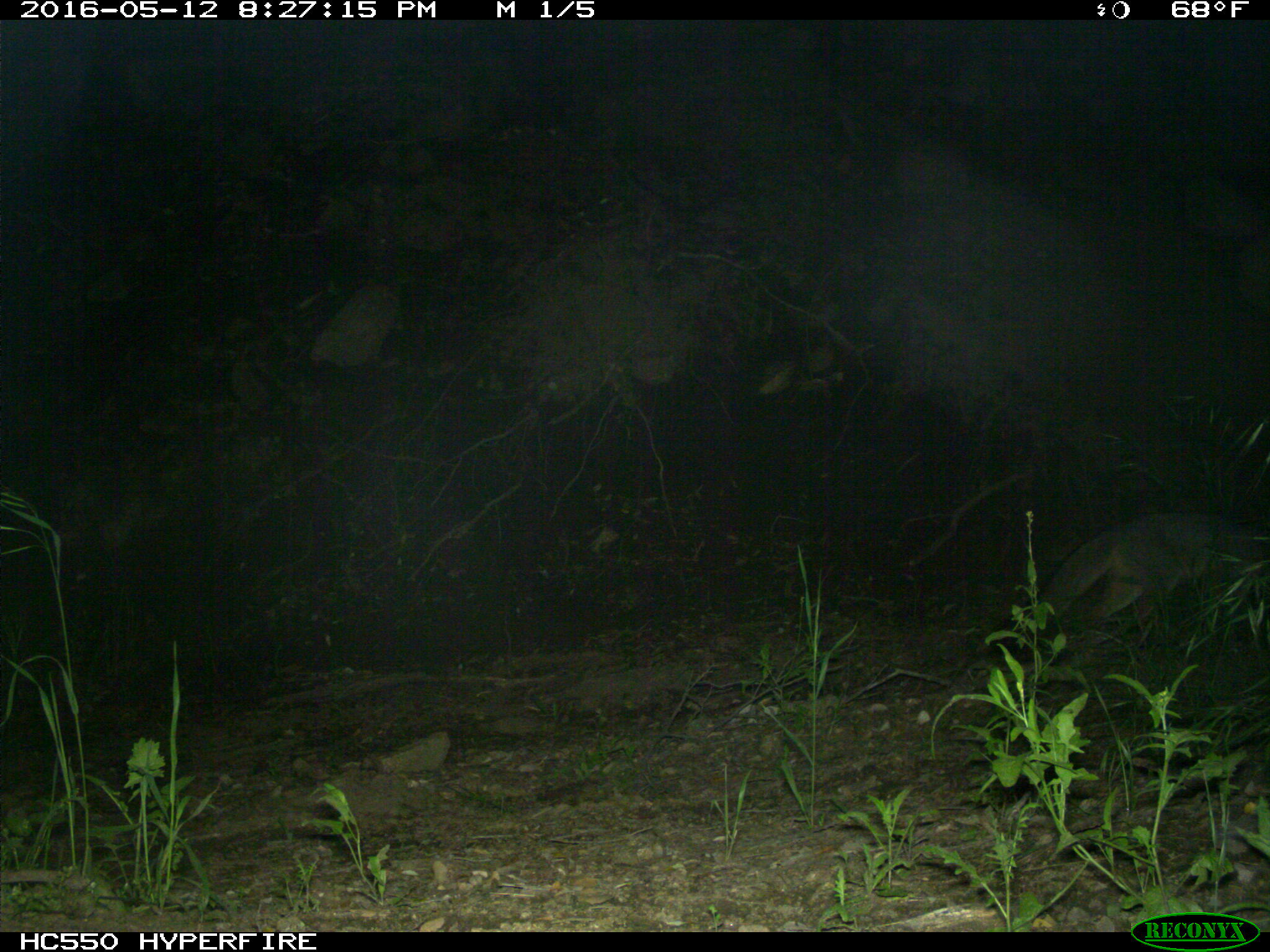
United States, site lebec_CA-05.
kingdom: Animalia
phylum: Chordata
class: Mammalia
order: Carnivora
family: Canidae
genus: Urocyon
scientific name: Urocyon cinereoargenteus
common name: gray fox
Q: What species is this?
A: Urocyon cinereoargenteus (gray fox).